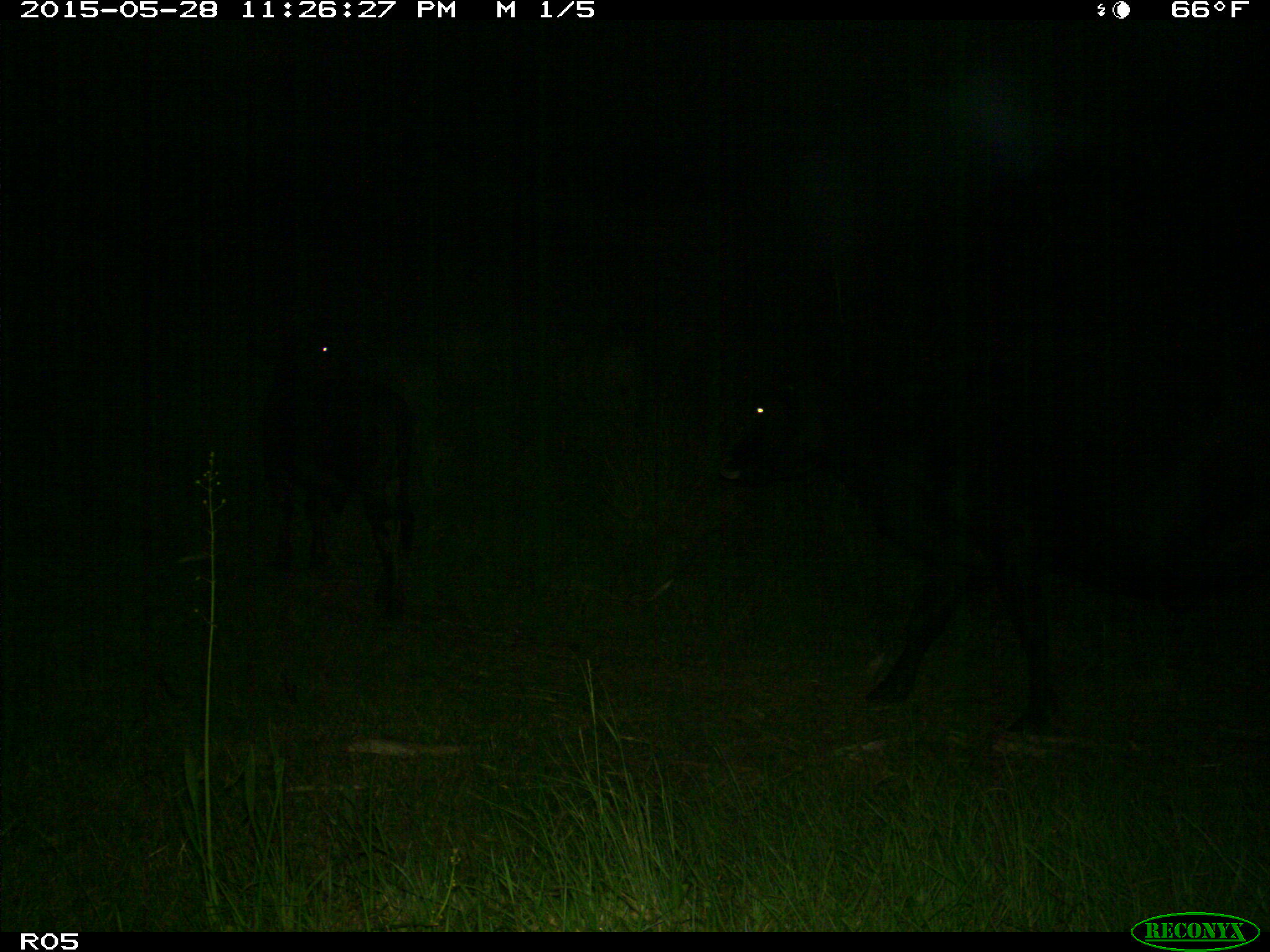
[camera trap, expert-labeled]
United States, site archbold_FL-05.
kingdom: Animalia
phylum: Chordata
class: Mammalia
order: Artiodactyla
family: Bovidae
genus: Bos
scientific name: Bos taurus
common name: domestic cow